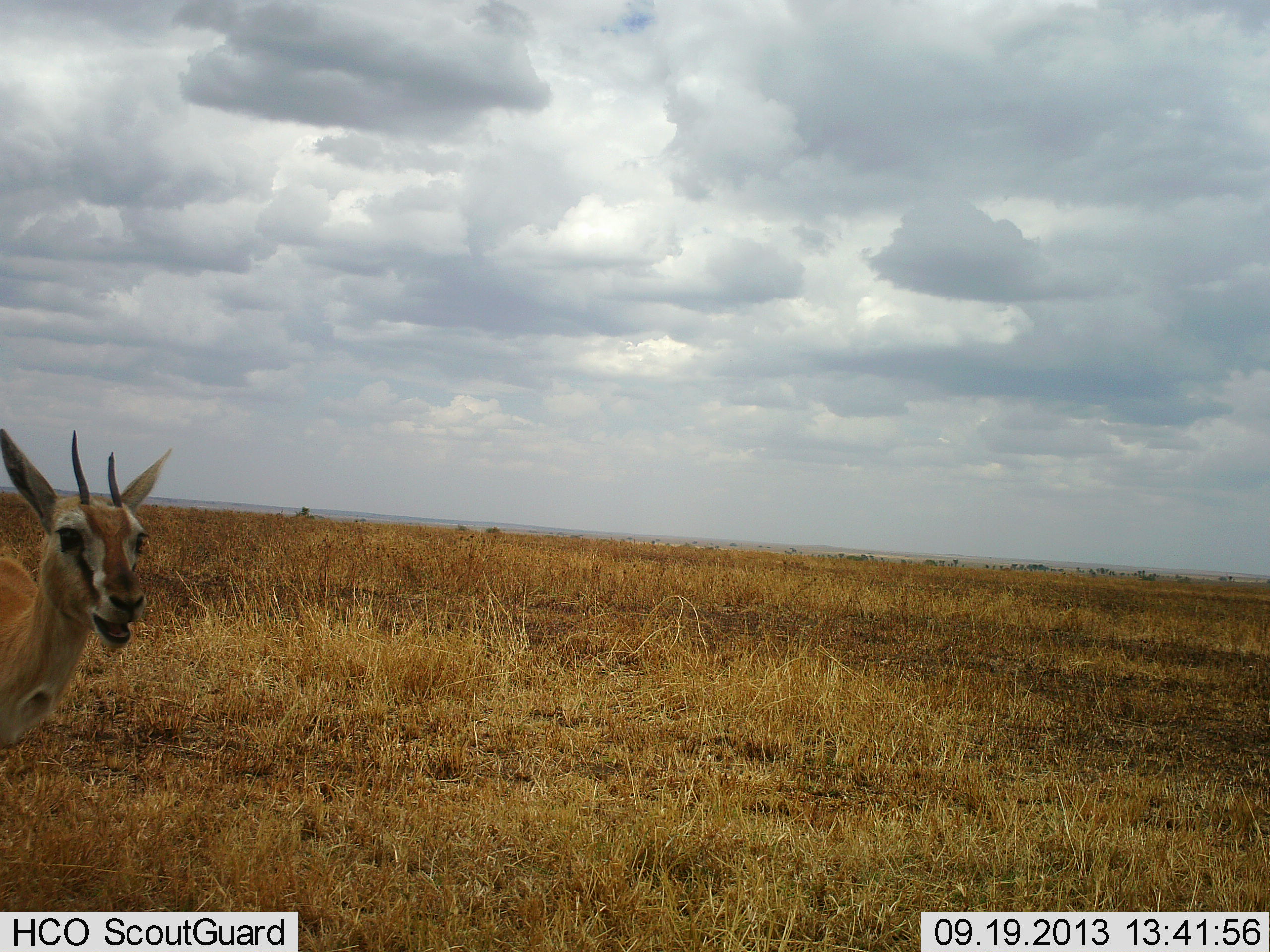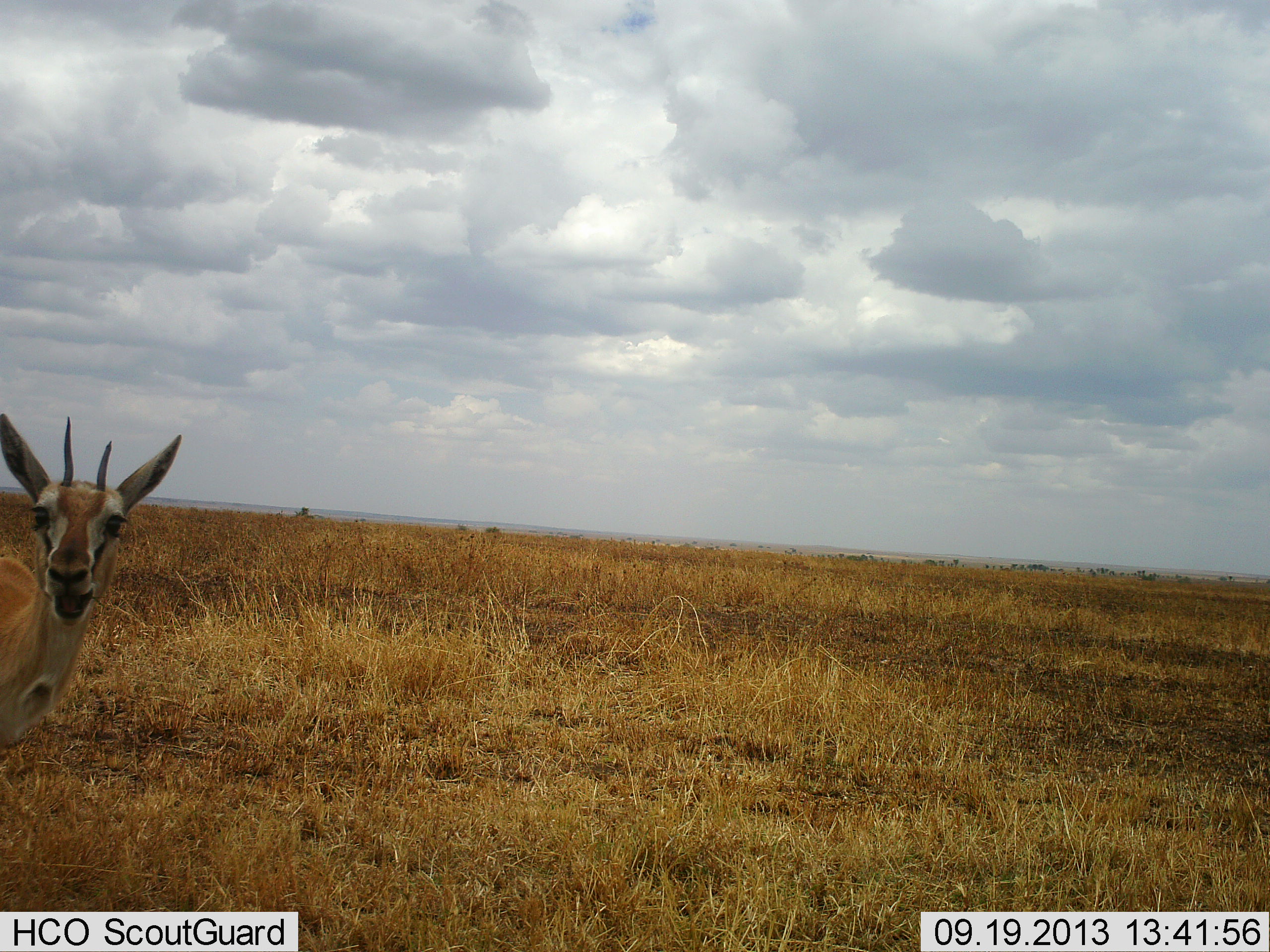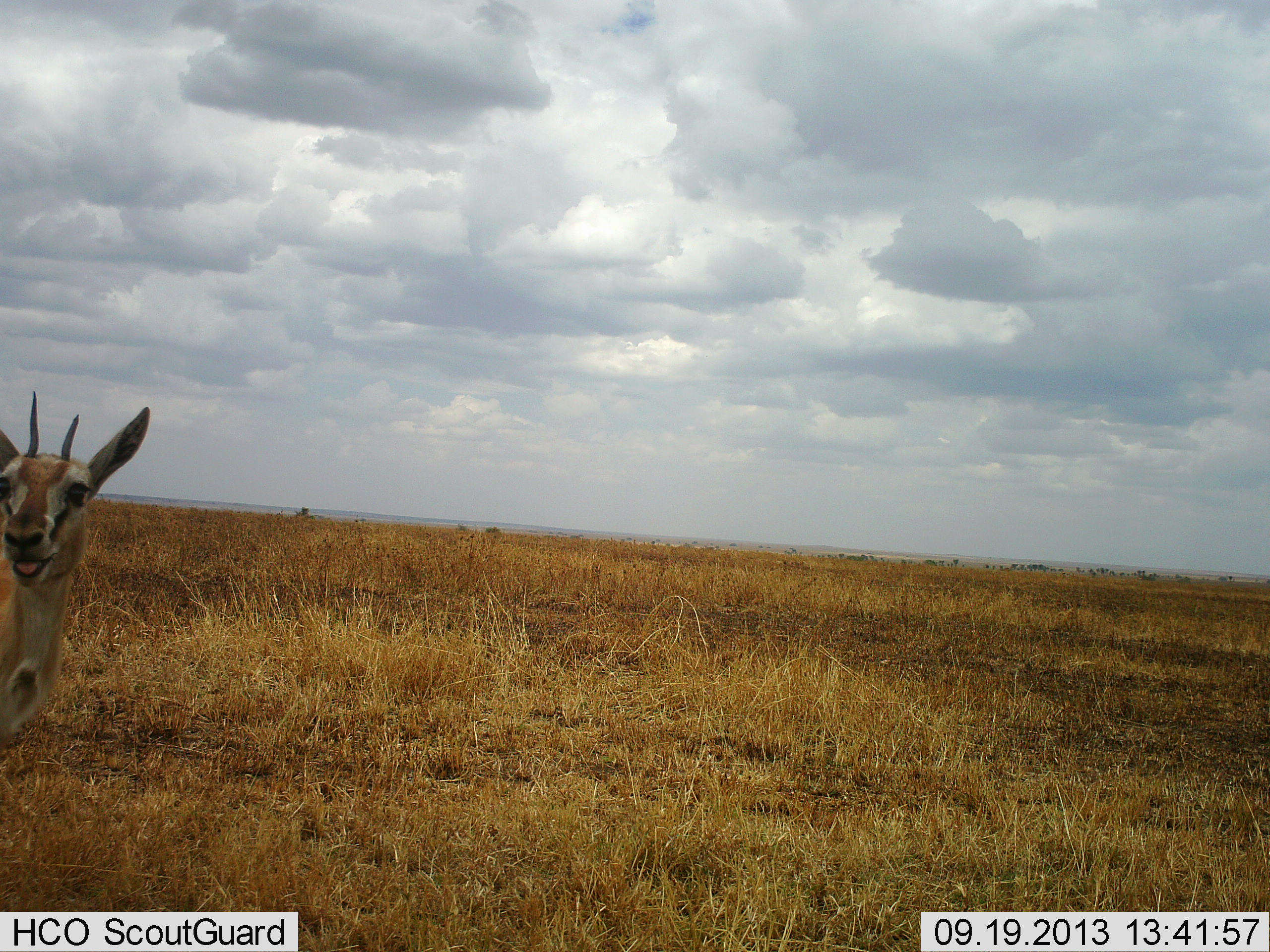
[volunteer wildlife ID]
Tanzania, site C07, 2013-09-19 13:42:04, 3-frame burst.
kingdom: Animalia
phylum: Chordata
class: Mammalia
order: Artiodactyla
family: Bovidae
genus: Eudorcas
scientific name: Eudorcas thomsonii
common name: thomson's gazelle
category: gazellethomsons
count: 1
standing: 80%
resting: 0%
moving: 5%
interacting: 15%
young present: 0%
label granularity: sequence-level